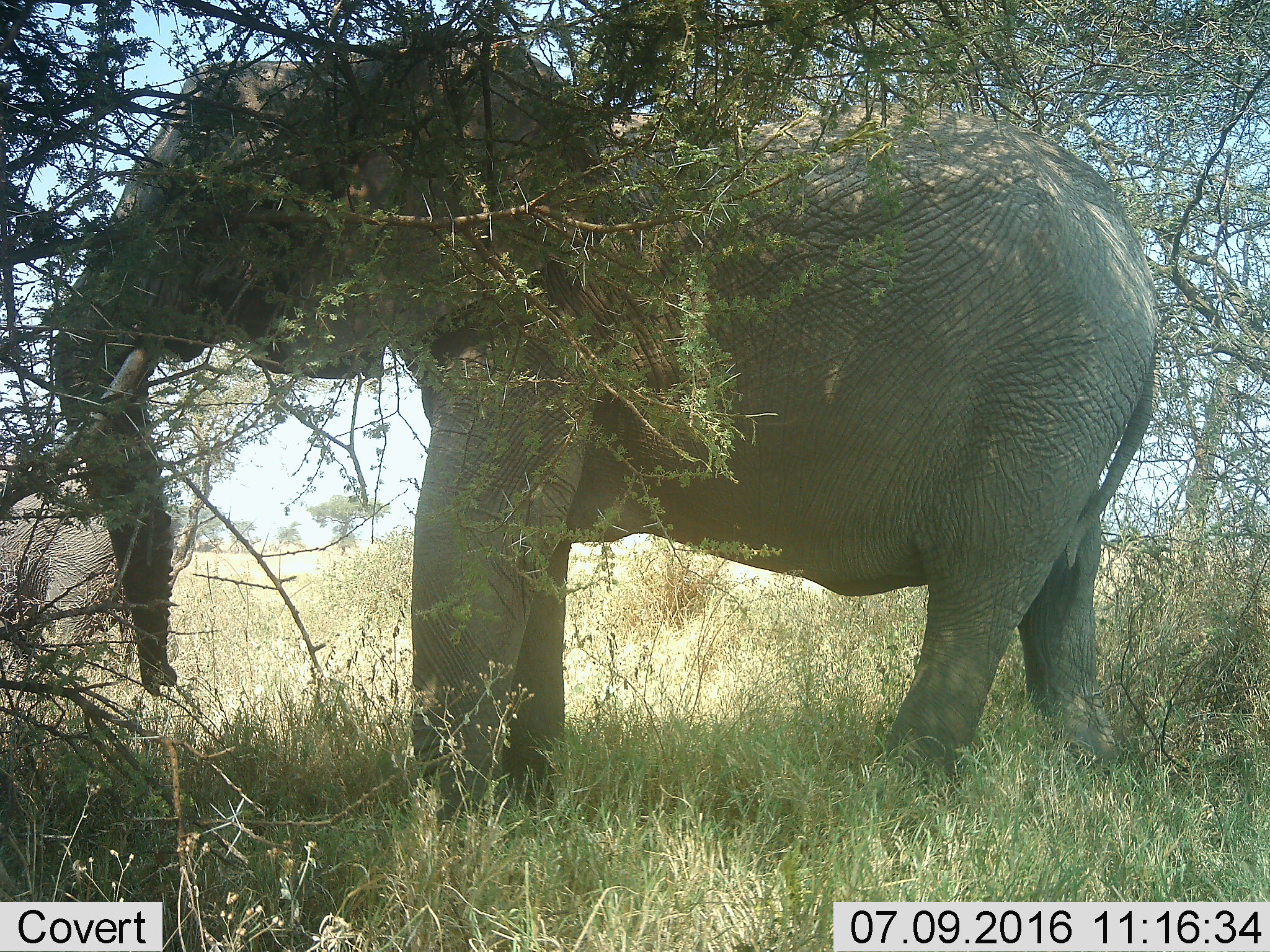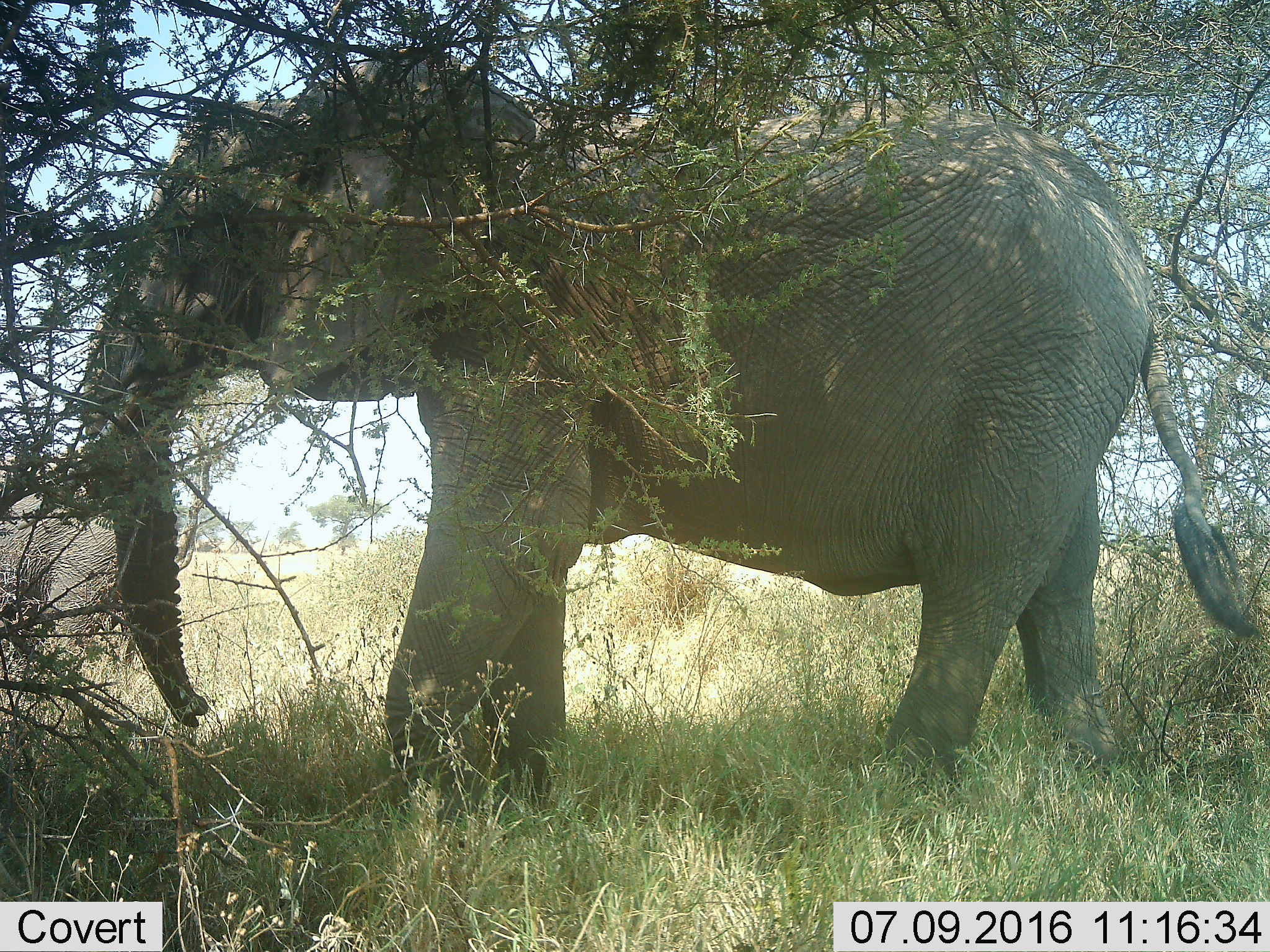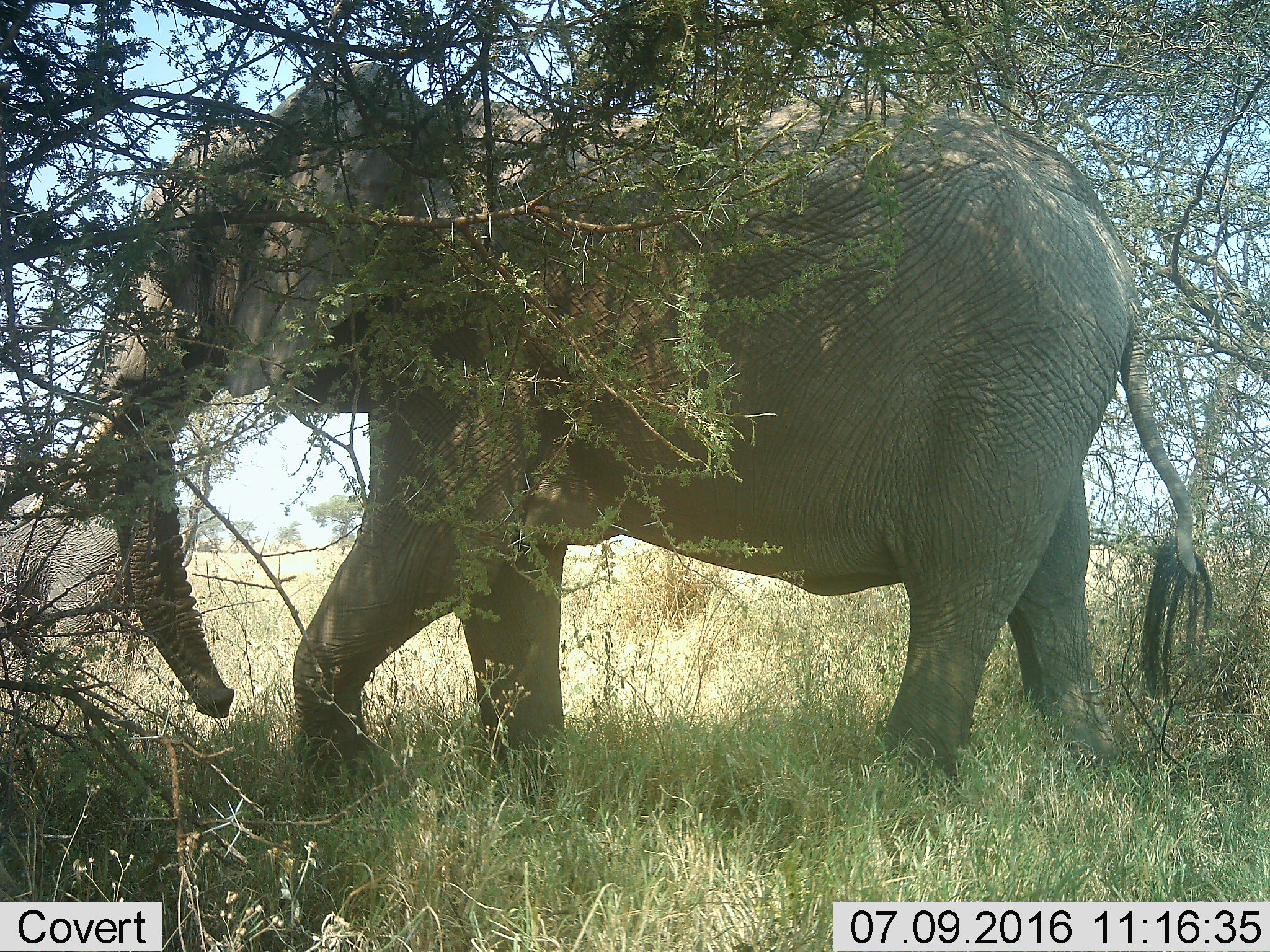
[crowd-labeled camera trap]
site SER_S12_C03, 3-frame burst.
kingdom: Animalia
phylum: Chordata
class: Mammalia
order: Proboscidea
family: Elephantidae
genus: Loxodonta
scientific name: Loxodonta africana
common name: african bush elephant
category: elephant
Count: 1.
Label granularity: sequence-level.